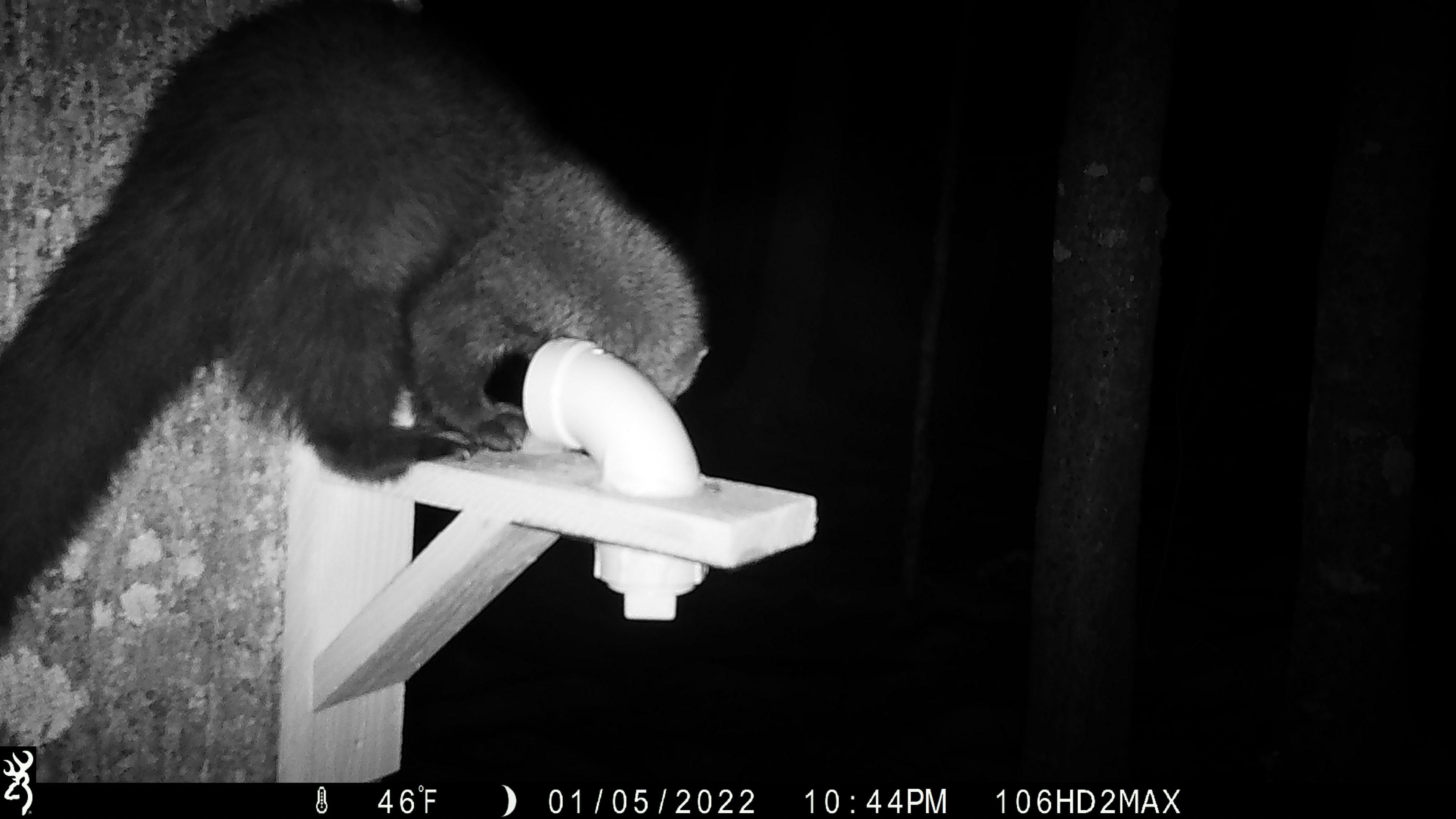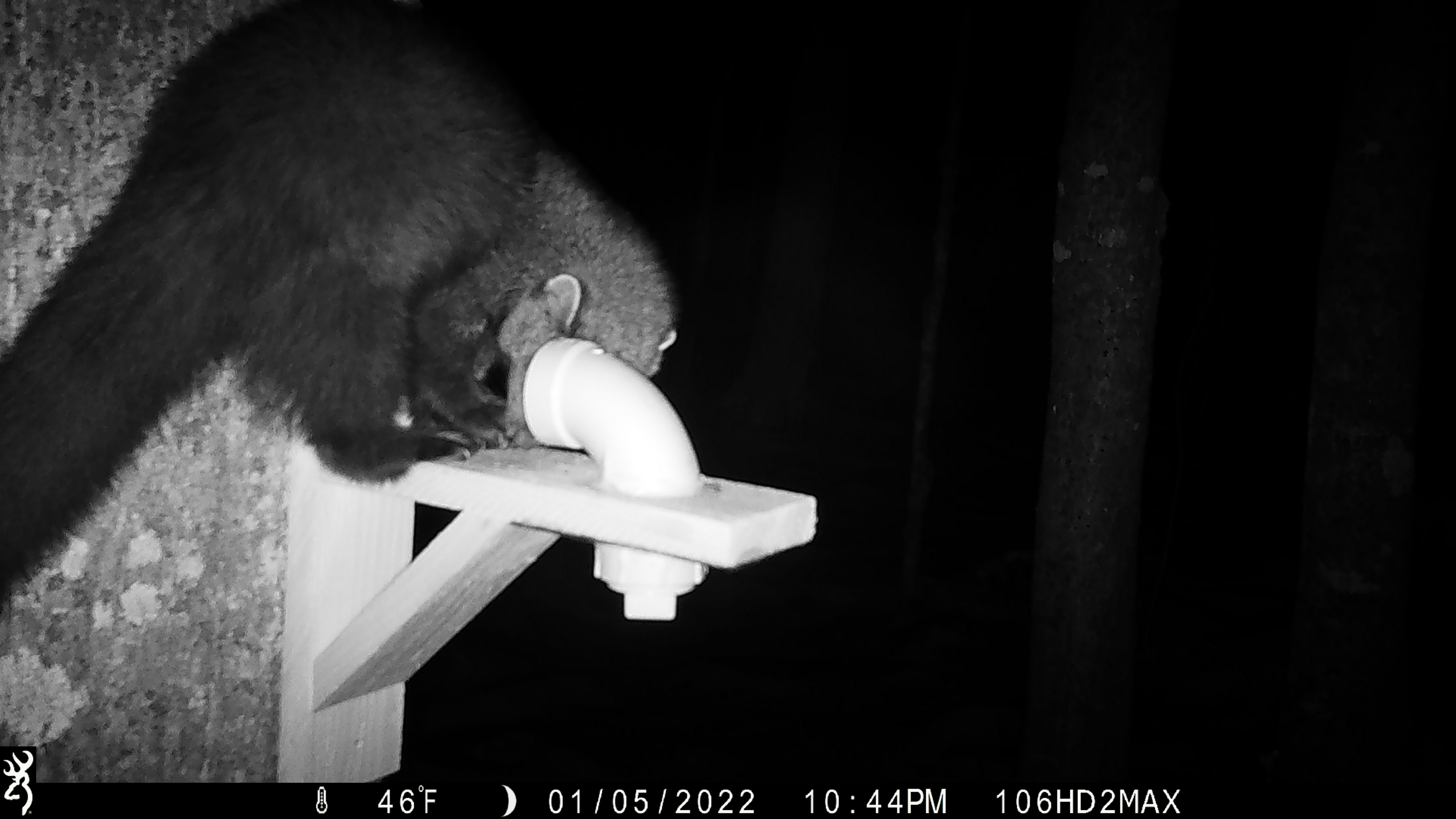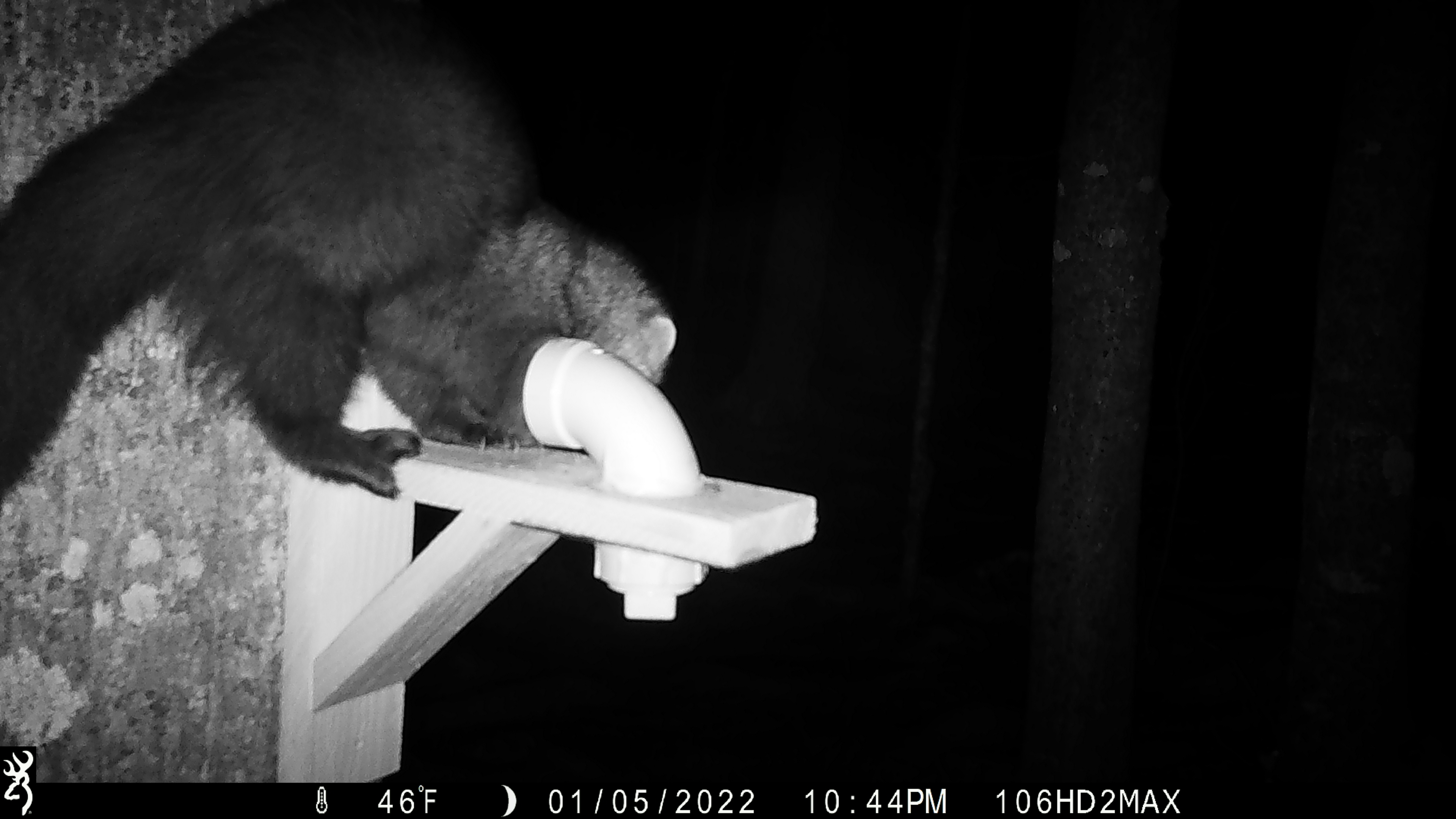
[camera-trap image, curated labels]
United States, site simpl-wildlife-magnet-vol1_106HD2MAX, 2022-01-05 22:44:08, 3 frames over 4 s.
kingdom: Animalia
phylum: Chordata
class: Mammalia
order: Carnivora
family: Mustelidae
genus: Pekania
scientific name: Pekania pennanti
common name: fisher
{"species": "fisher (Pekania pennanti)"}